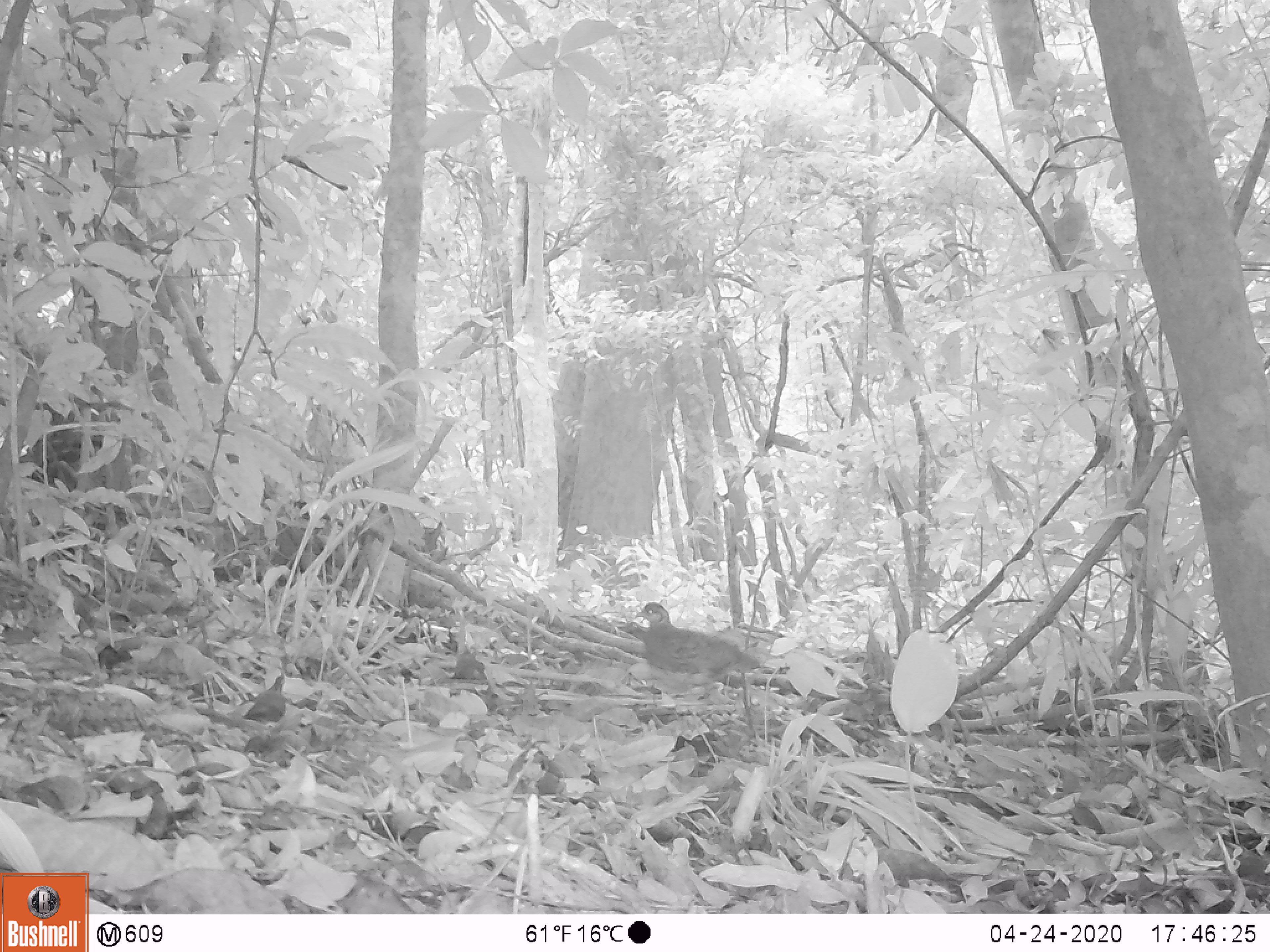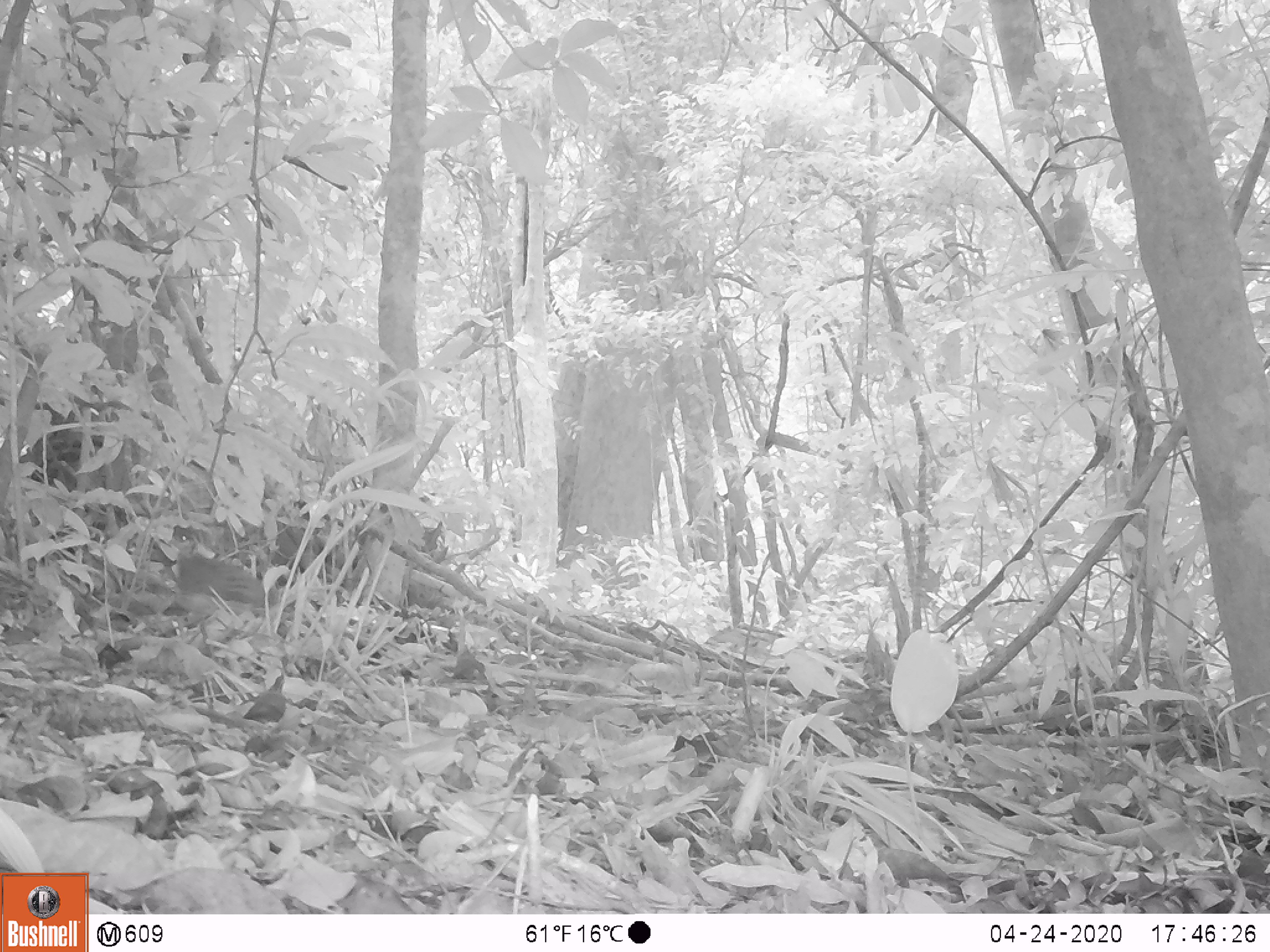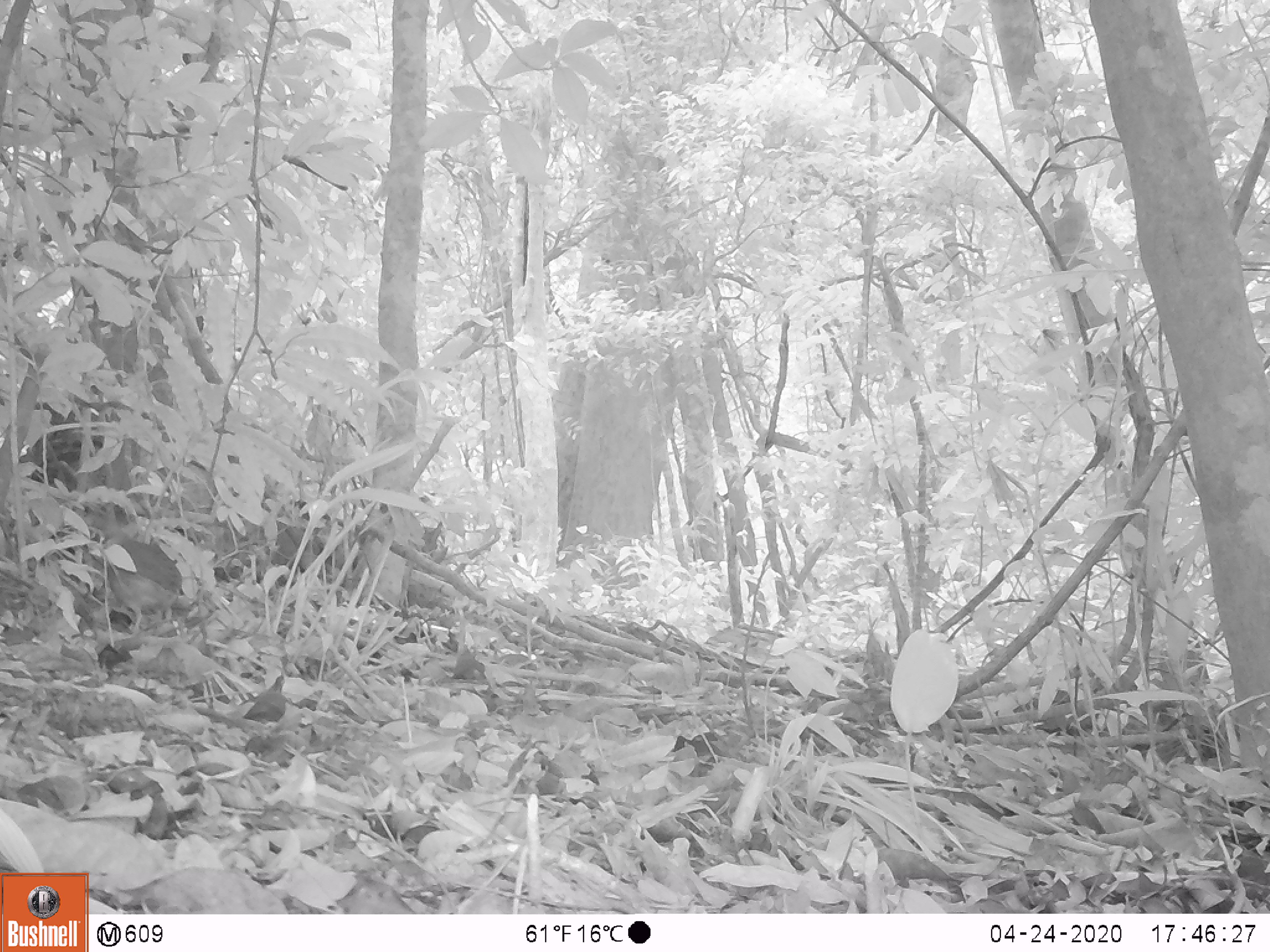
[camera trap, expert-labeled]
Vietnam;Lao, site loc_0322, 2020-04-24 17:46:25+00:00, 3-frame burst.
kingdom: Animalia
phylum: Chordata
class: Aves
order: Galliformes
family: Phasianidae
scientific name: Phasianidae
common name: partridge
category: unidentified partridge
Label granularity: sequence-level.